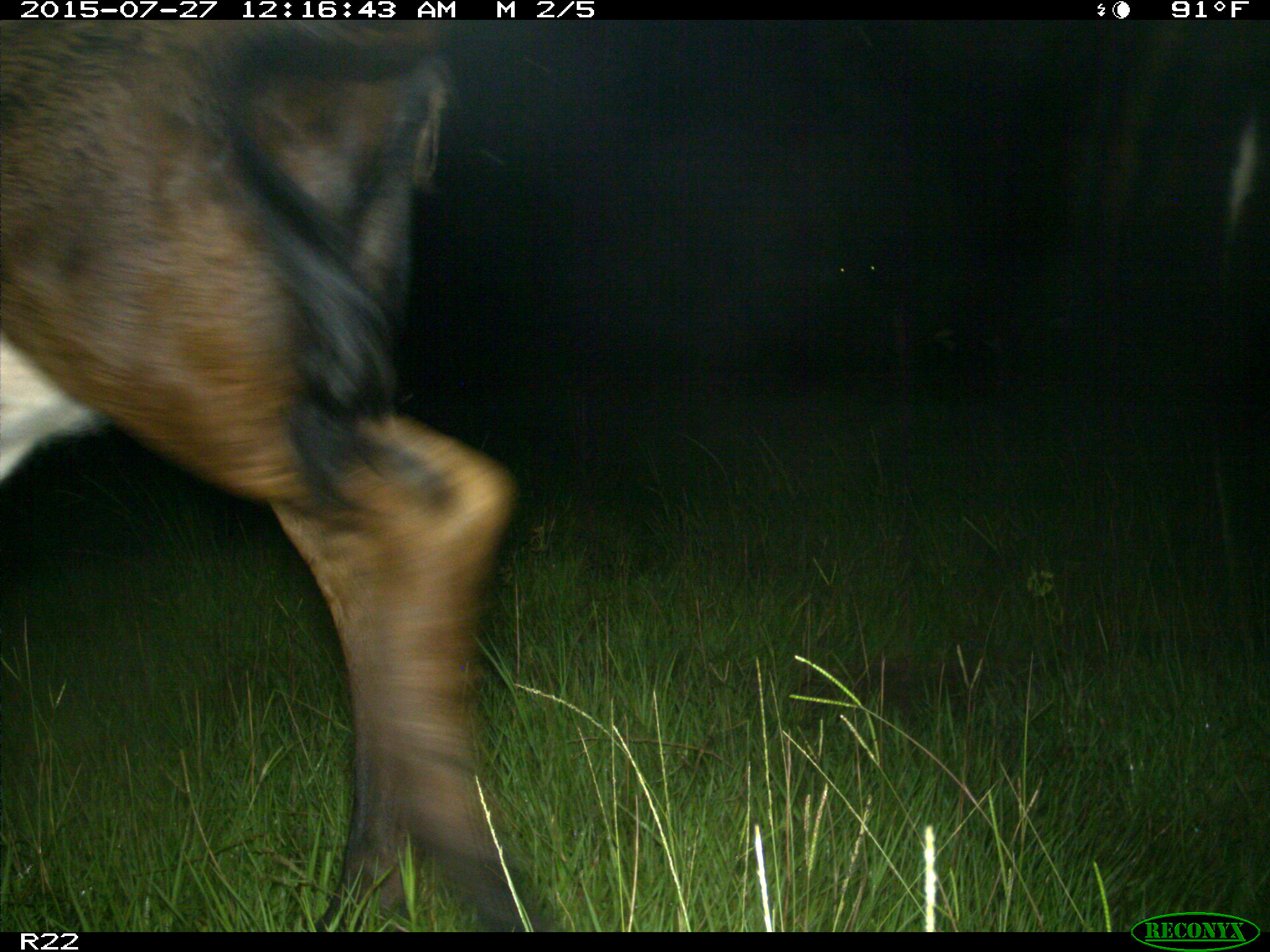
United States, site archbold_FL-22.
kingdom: Animalia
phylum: Chordata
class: Mammalia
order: Artiodactyla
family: Bovidae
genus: Bos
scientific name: Bos taurus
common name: domestic cow